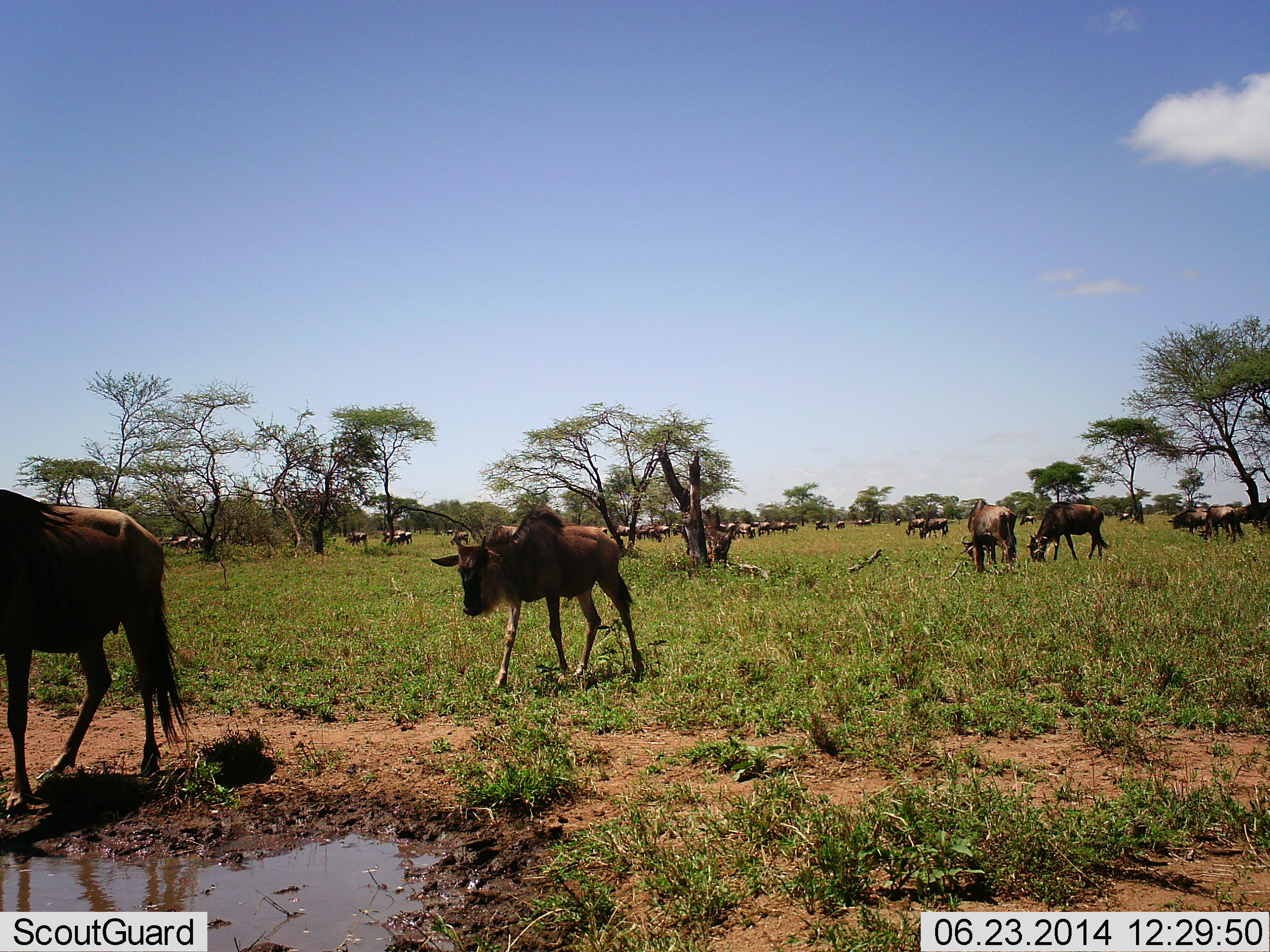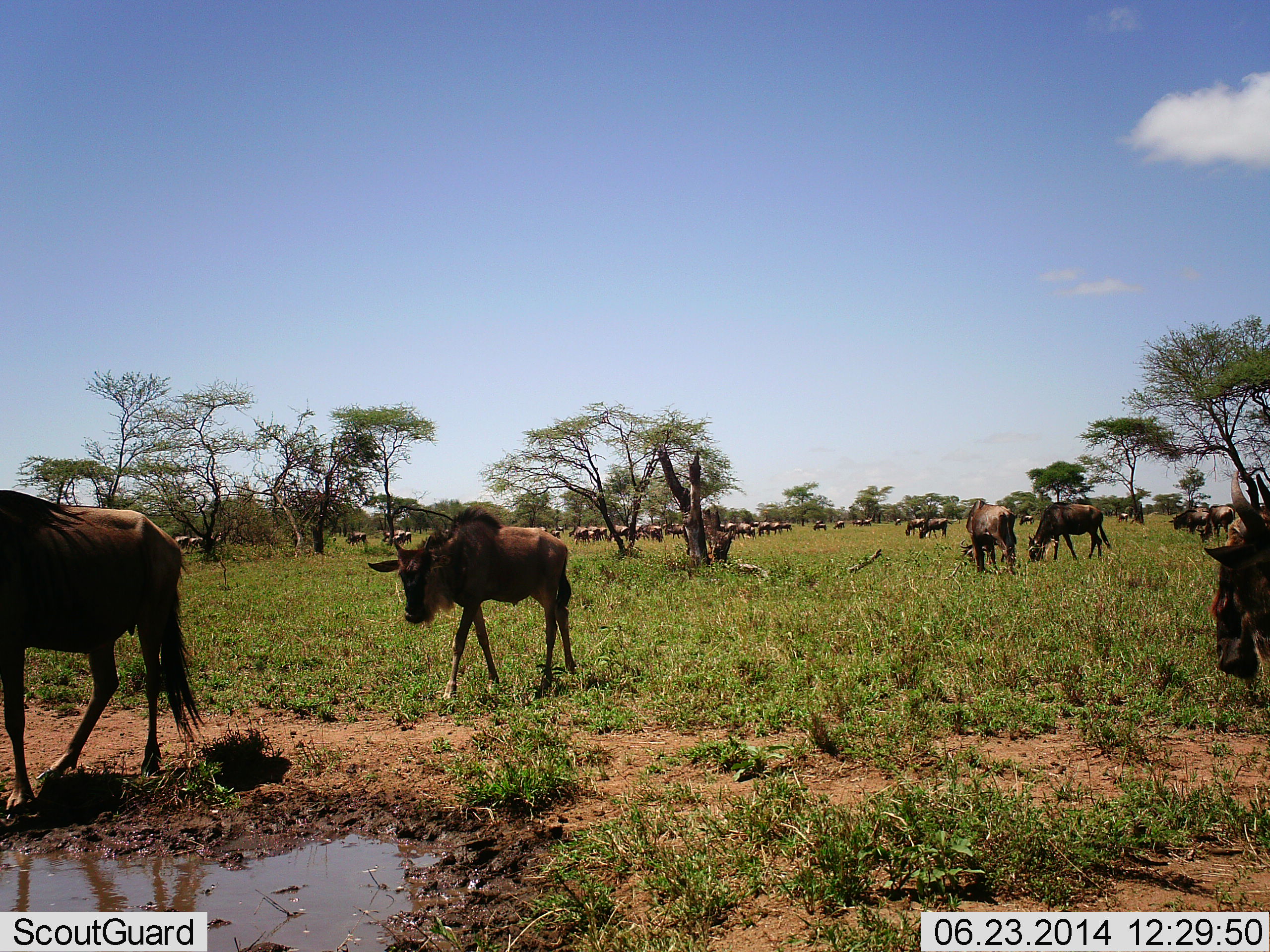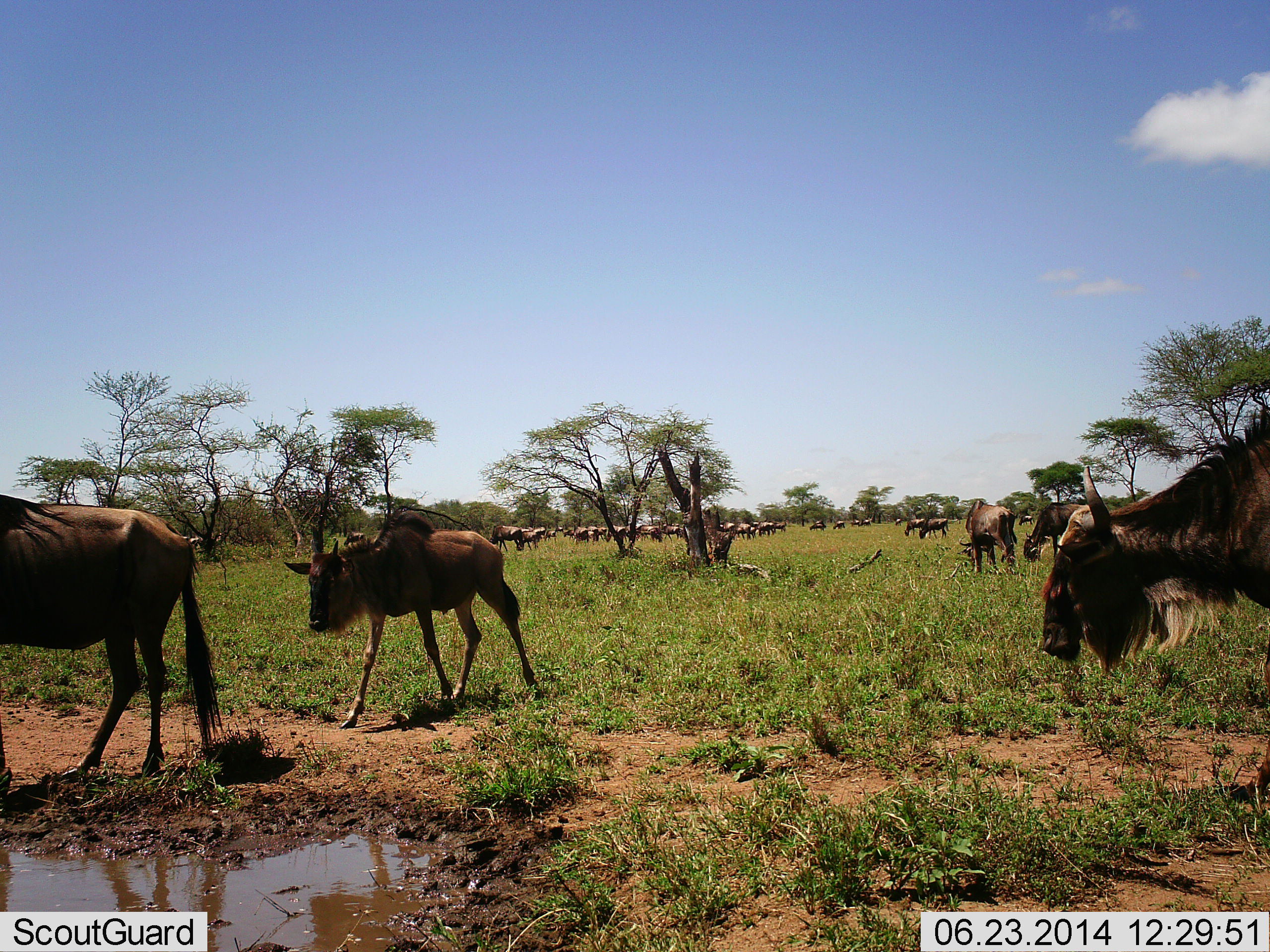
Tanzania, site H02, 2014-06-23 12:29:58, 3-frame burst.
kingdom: Animalia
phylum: Chordata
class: Mammalia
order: Artiodactyla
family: Bovidae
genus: Connochaetes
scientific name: Connochaetes taurinus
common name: blue wildebeest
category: wildebeest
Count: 11-50.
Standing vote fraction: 70%.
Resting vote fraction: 20%.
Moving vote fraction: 90%.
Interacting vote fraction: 10%.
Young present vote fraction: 40%.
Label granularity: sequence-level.